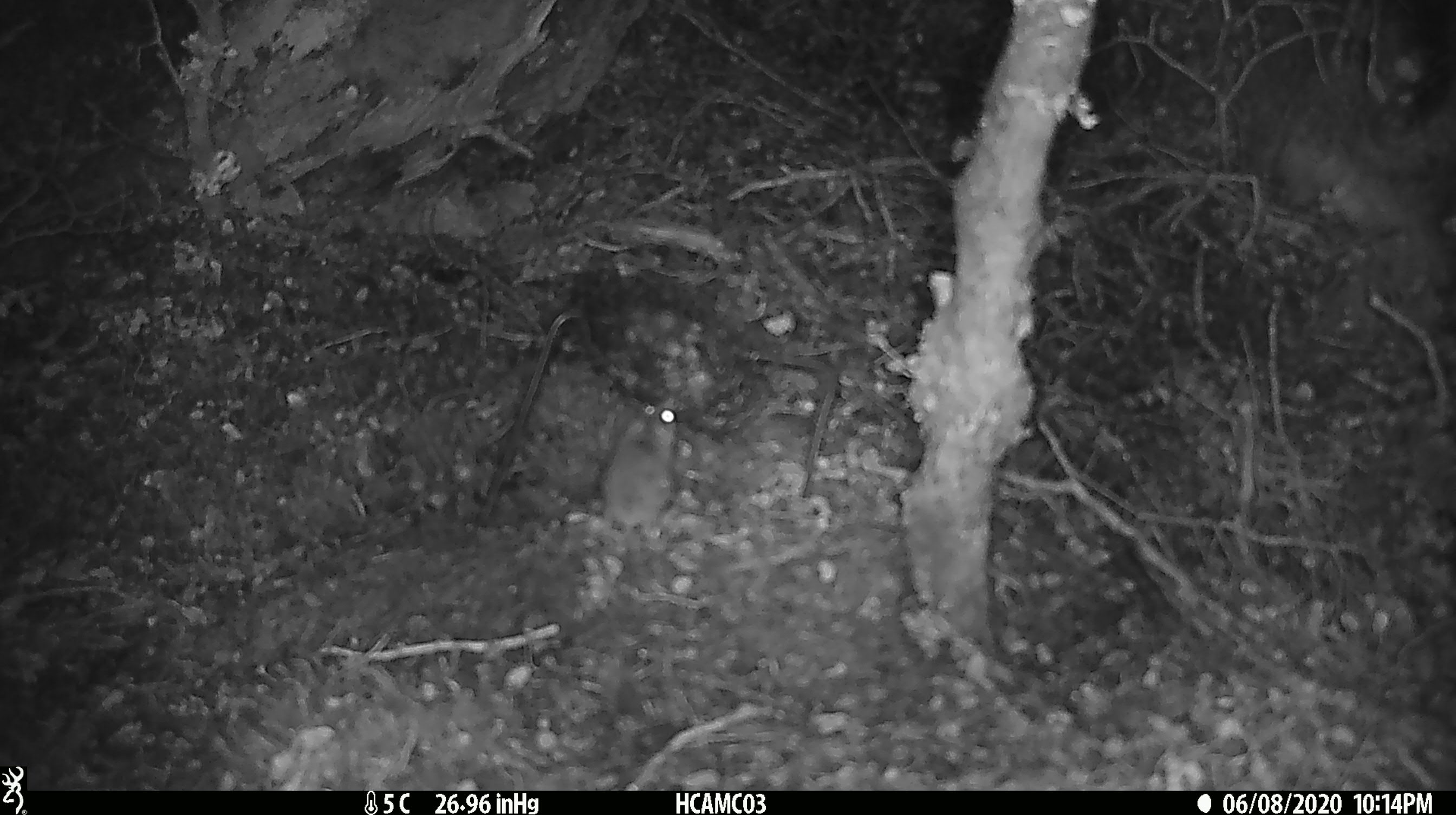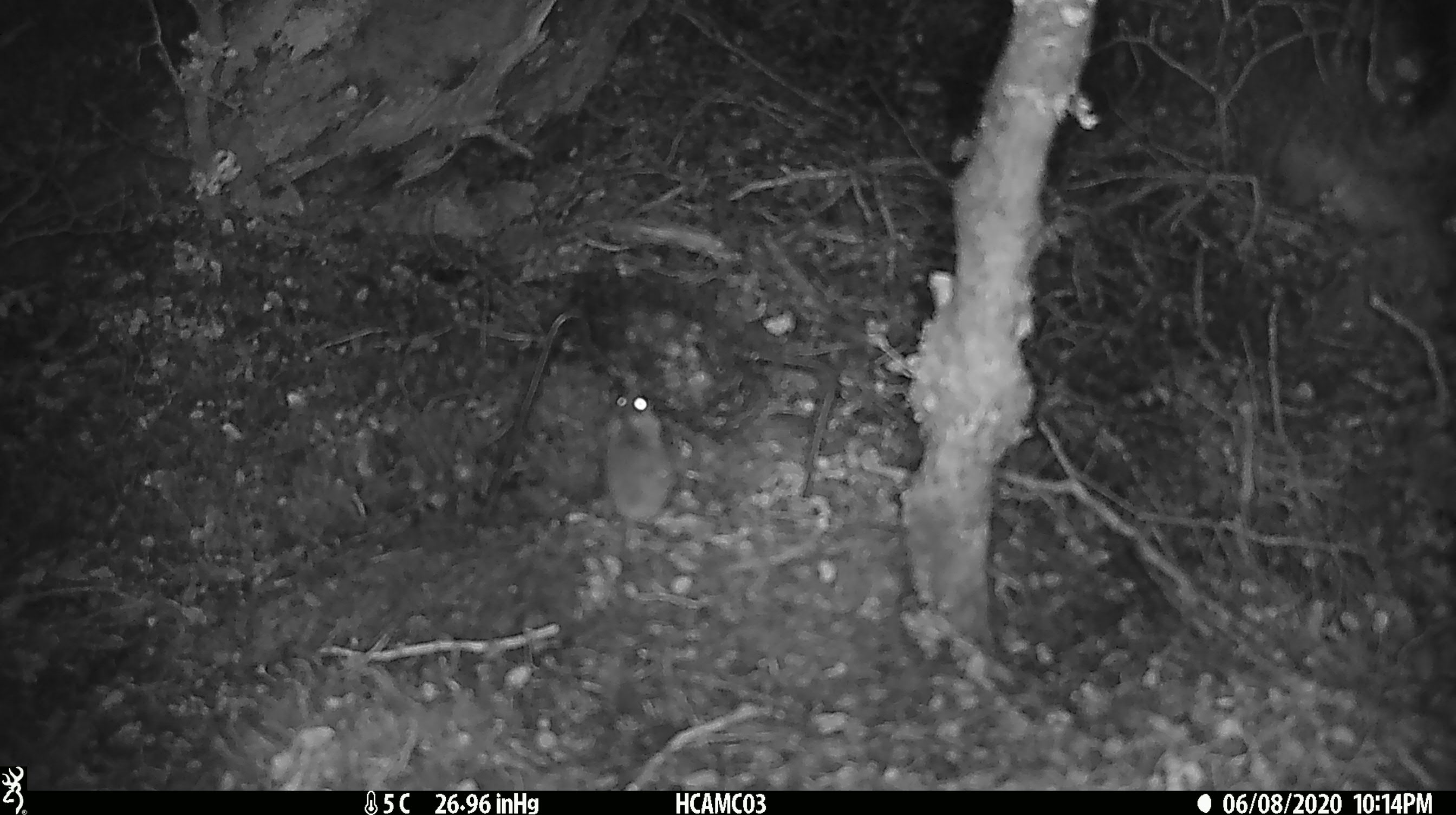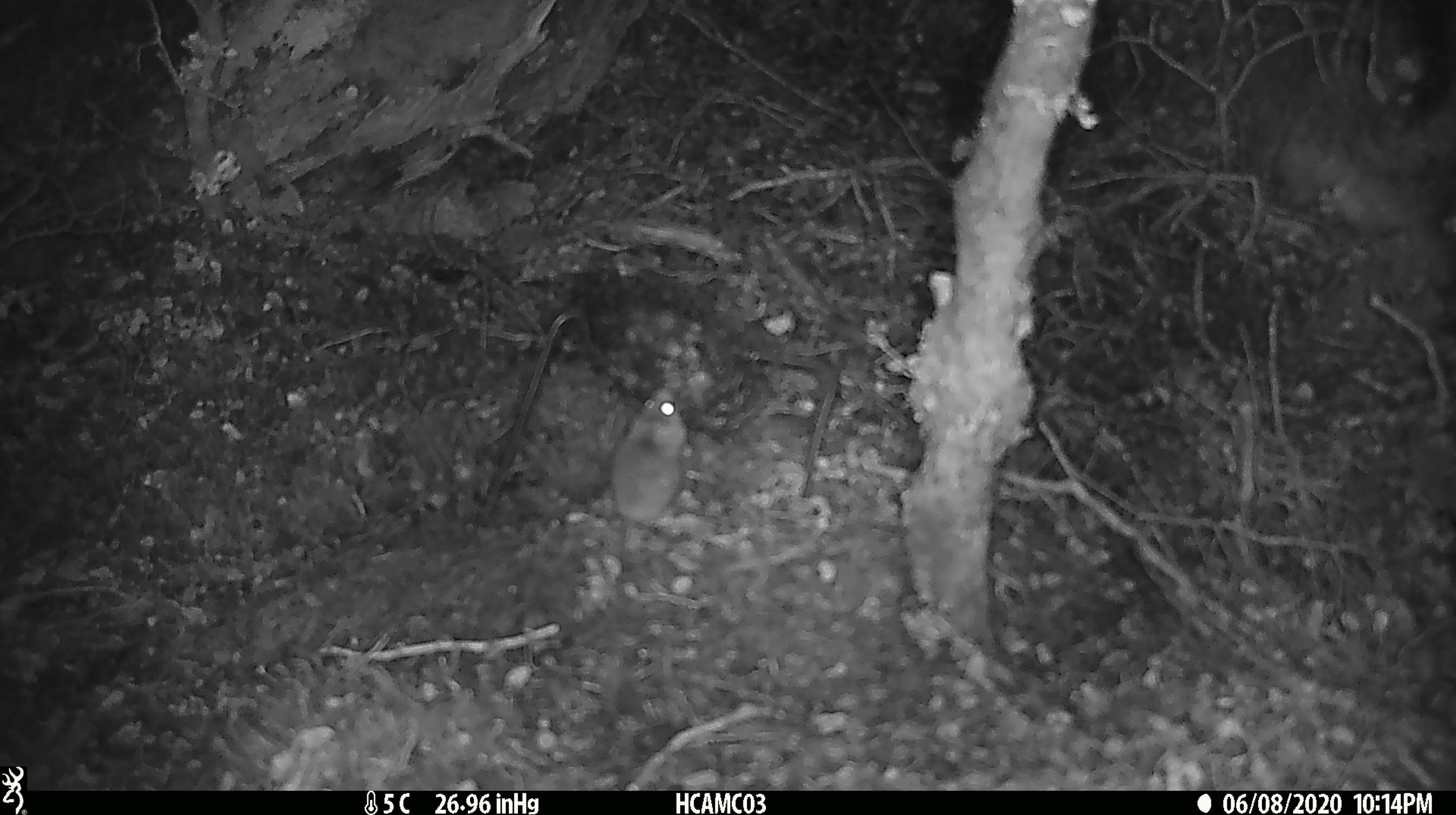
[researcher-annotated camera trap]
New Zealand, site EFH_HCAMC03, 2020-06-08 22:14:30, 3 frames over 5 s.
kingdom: Animalia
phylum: Chordata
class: Mammalia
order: Rodentia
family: Muridae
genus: Mus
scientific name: Mus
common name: mouse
Mouse (Mus).